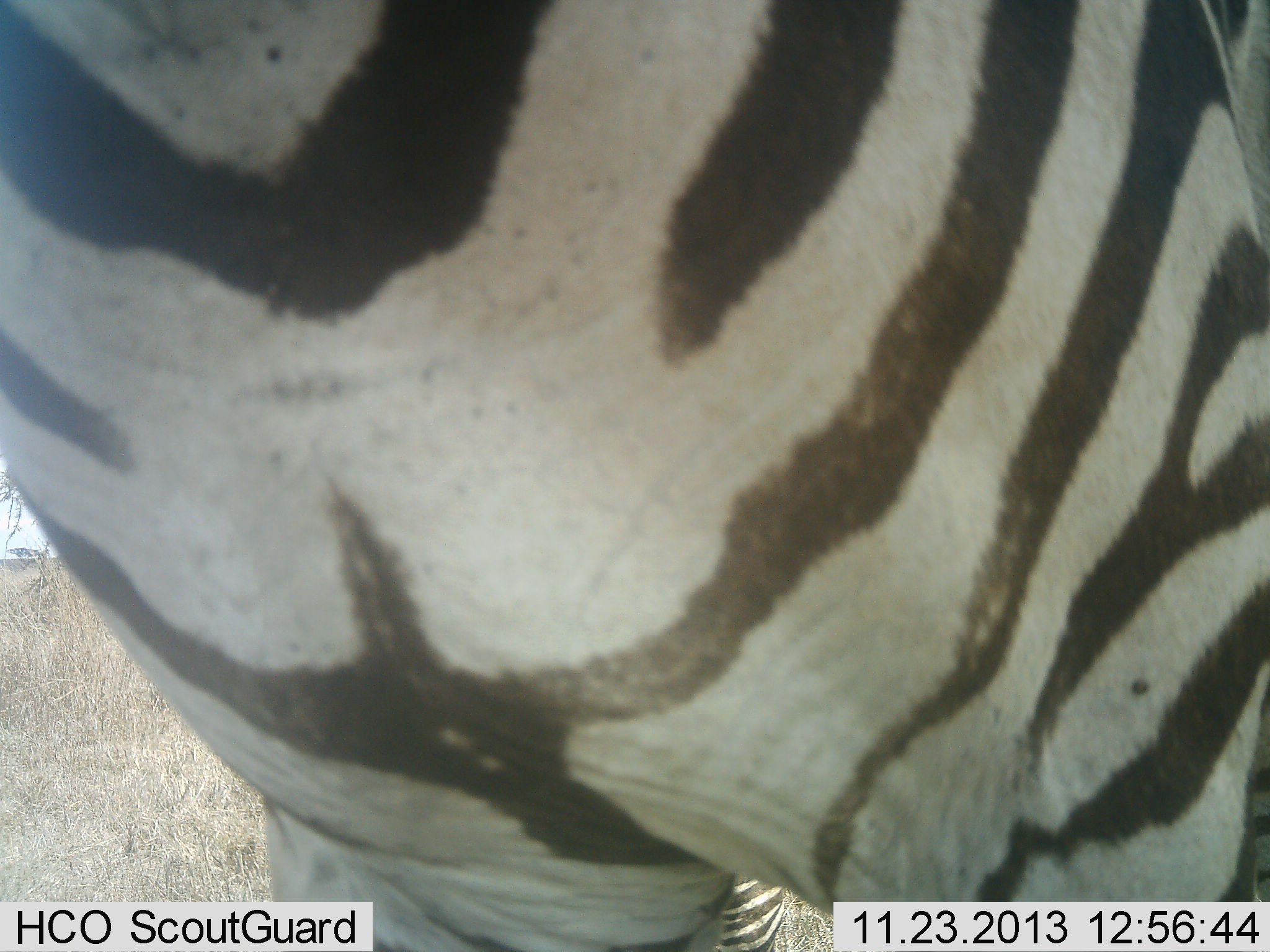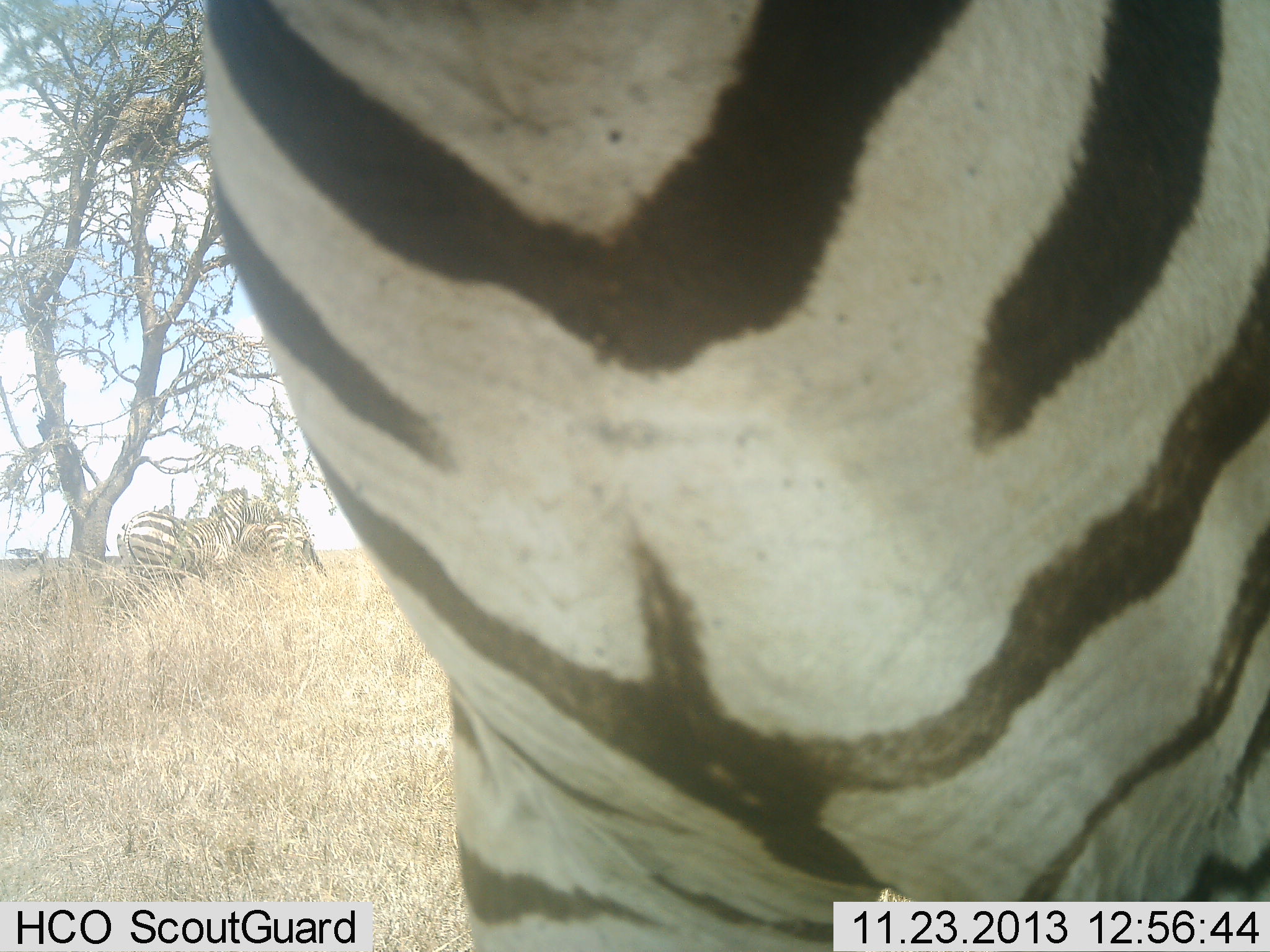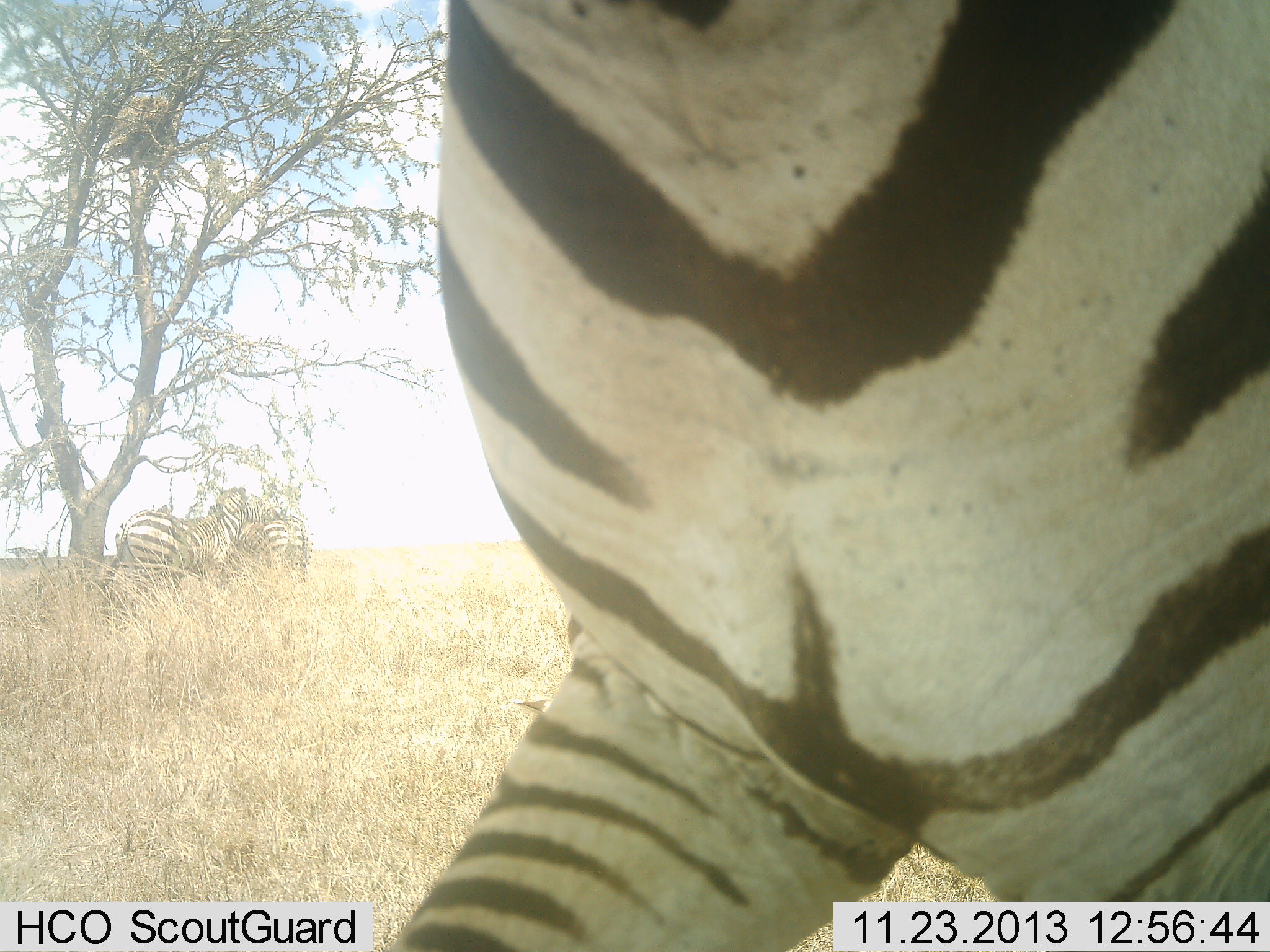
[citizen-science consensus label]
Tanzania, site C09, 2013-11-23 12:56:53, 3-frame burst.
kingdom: Animalia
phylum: Chordata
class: Mammalia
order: Perissodactyla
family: Equidae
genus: Equus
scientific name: Equus quagga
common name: plains zebra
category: zebra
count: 3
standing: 100%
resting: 10%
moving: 20%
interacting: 0%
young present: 0%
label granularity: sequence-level